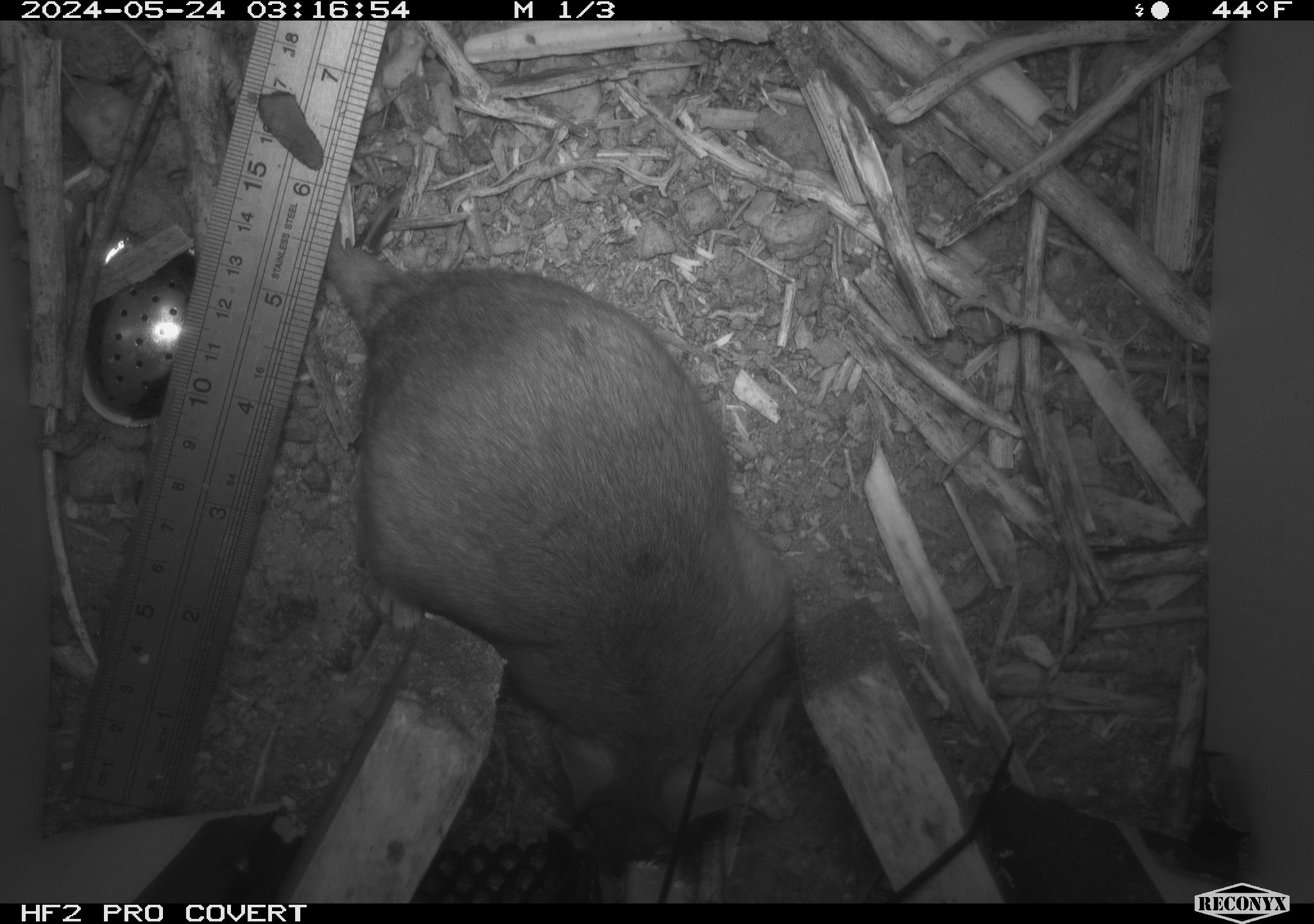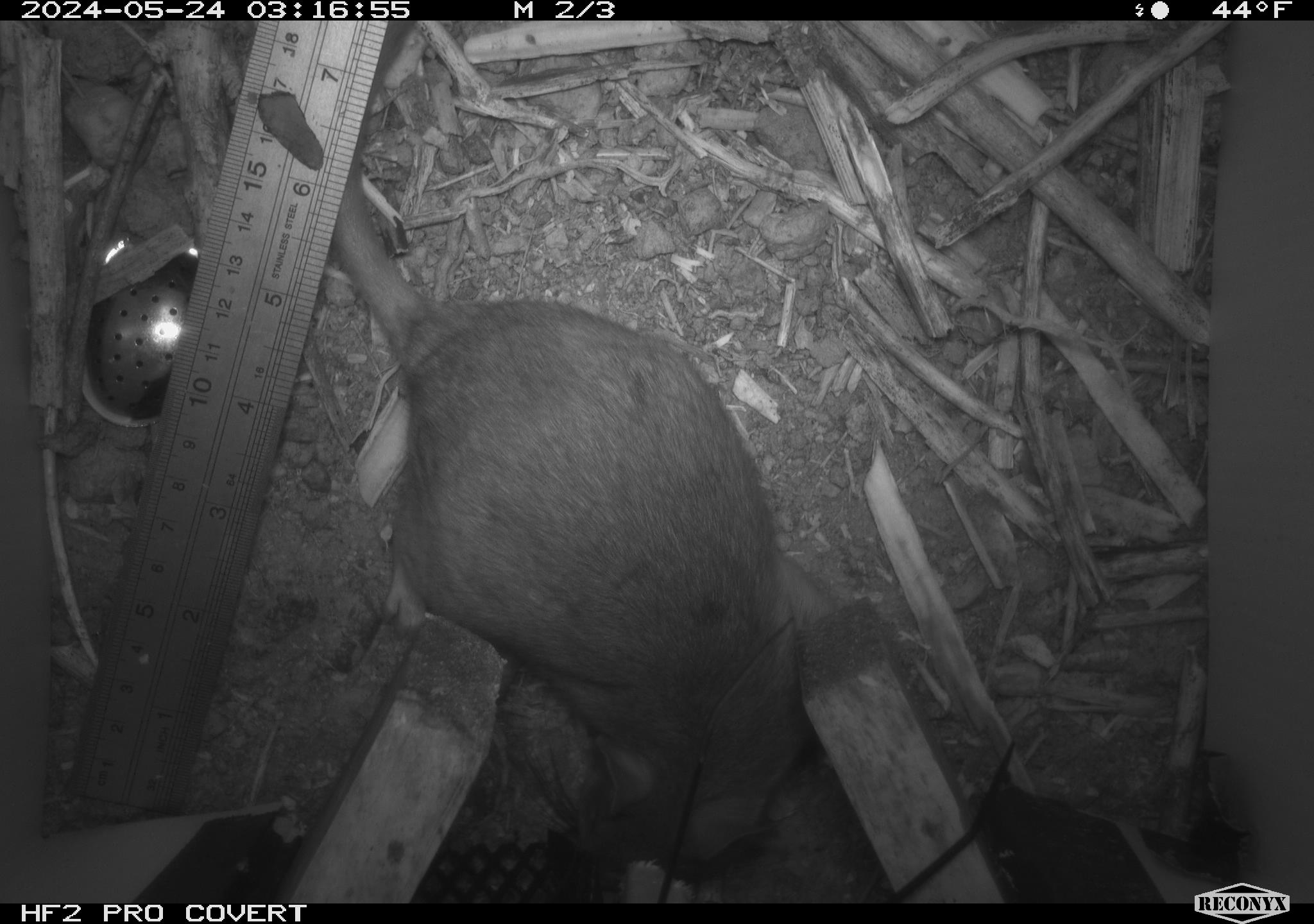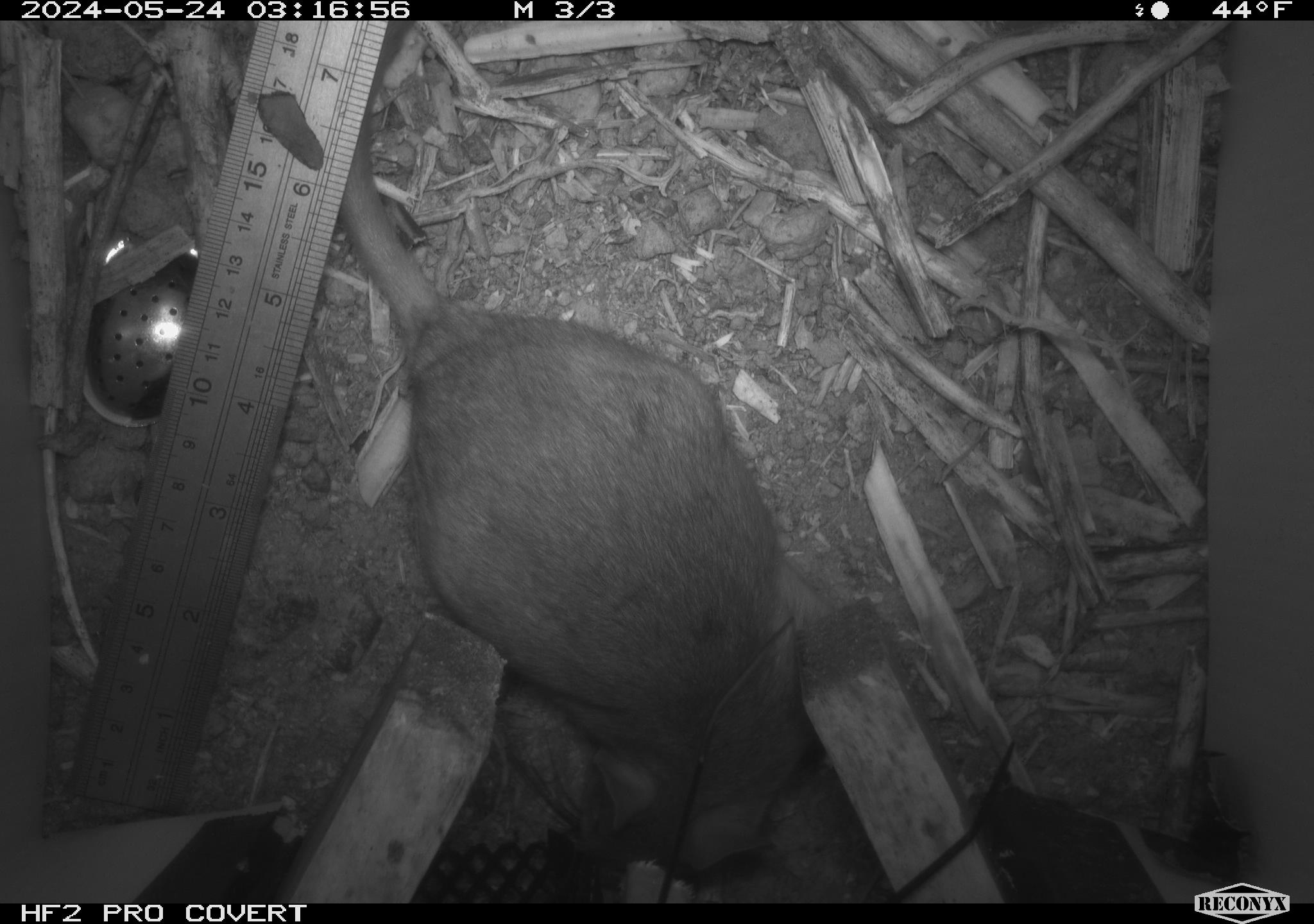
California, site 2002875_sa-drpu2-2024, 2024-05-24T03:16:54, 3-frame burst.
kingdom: Animalia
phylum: Chordata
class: Mammalia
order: Rodentia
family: Cricetidae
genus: Neotoma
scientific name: Neotoma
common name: pack rat or woodrat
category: neotoma species